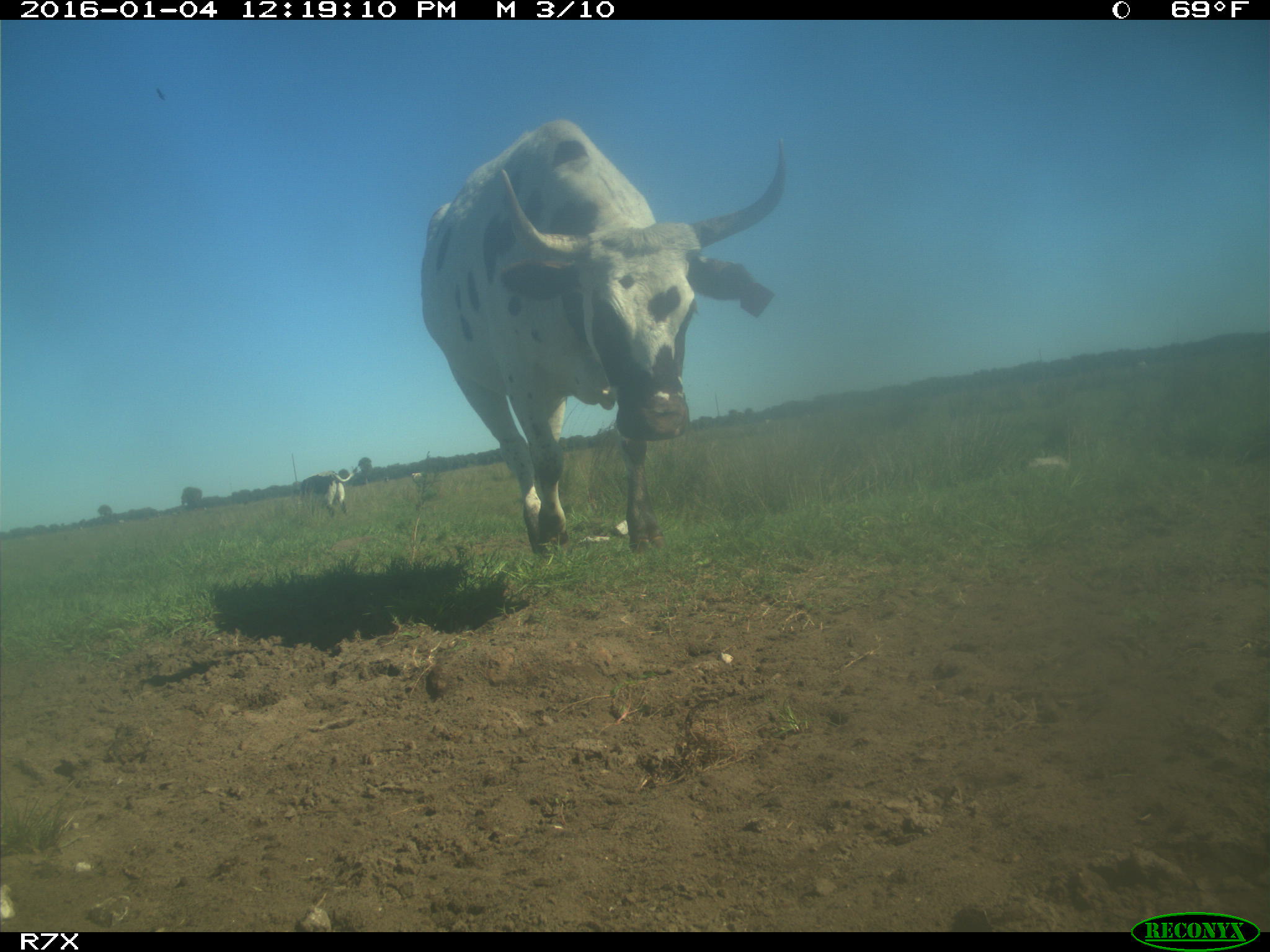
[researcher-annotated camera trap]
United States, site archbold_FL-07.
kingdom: Animalia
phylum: Chordata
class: Mammalia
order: Artiodactyla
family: Bovidae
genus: Bos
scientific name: Bos taurus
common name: domestic cow